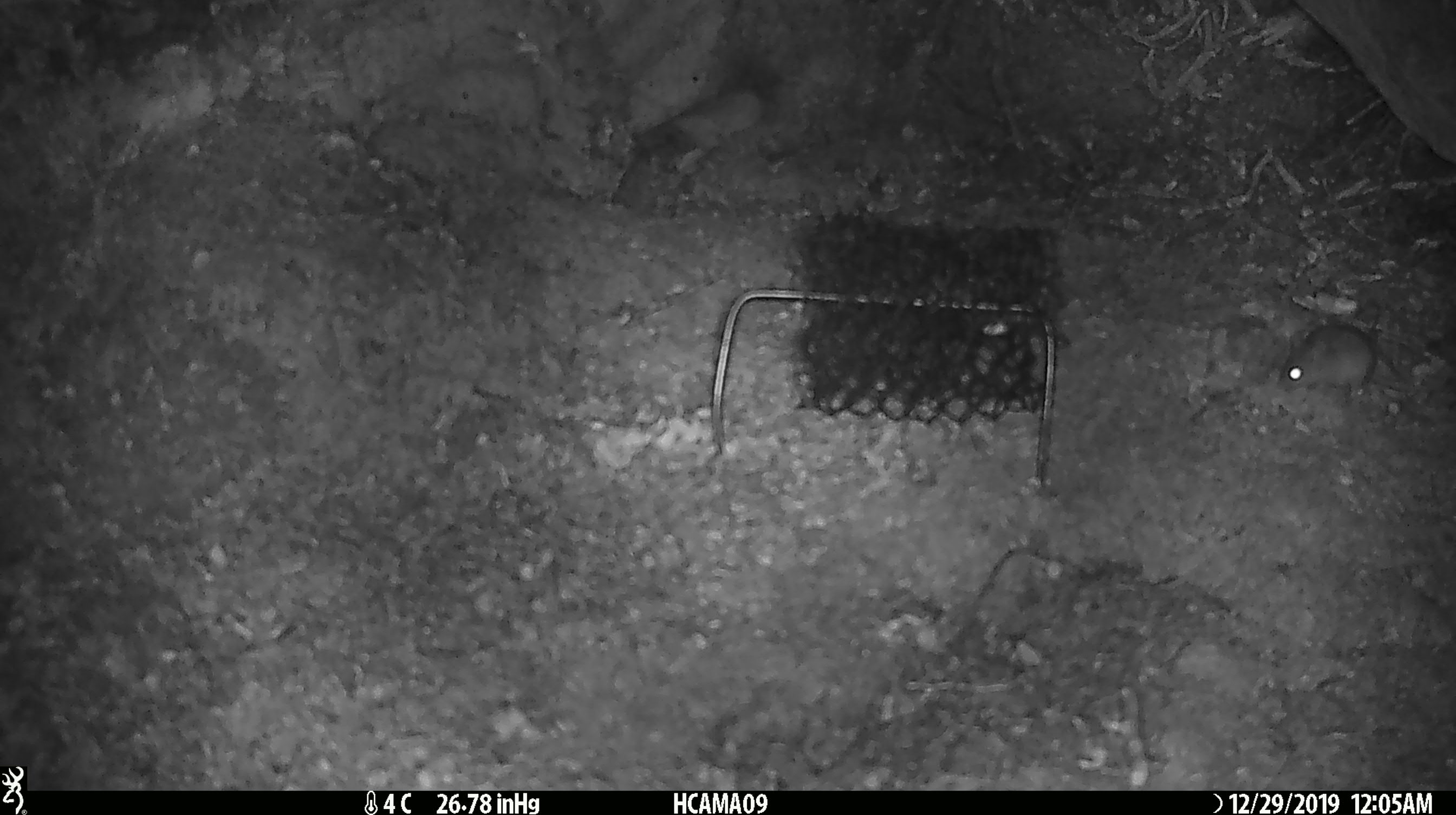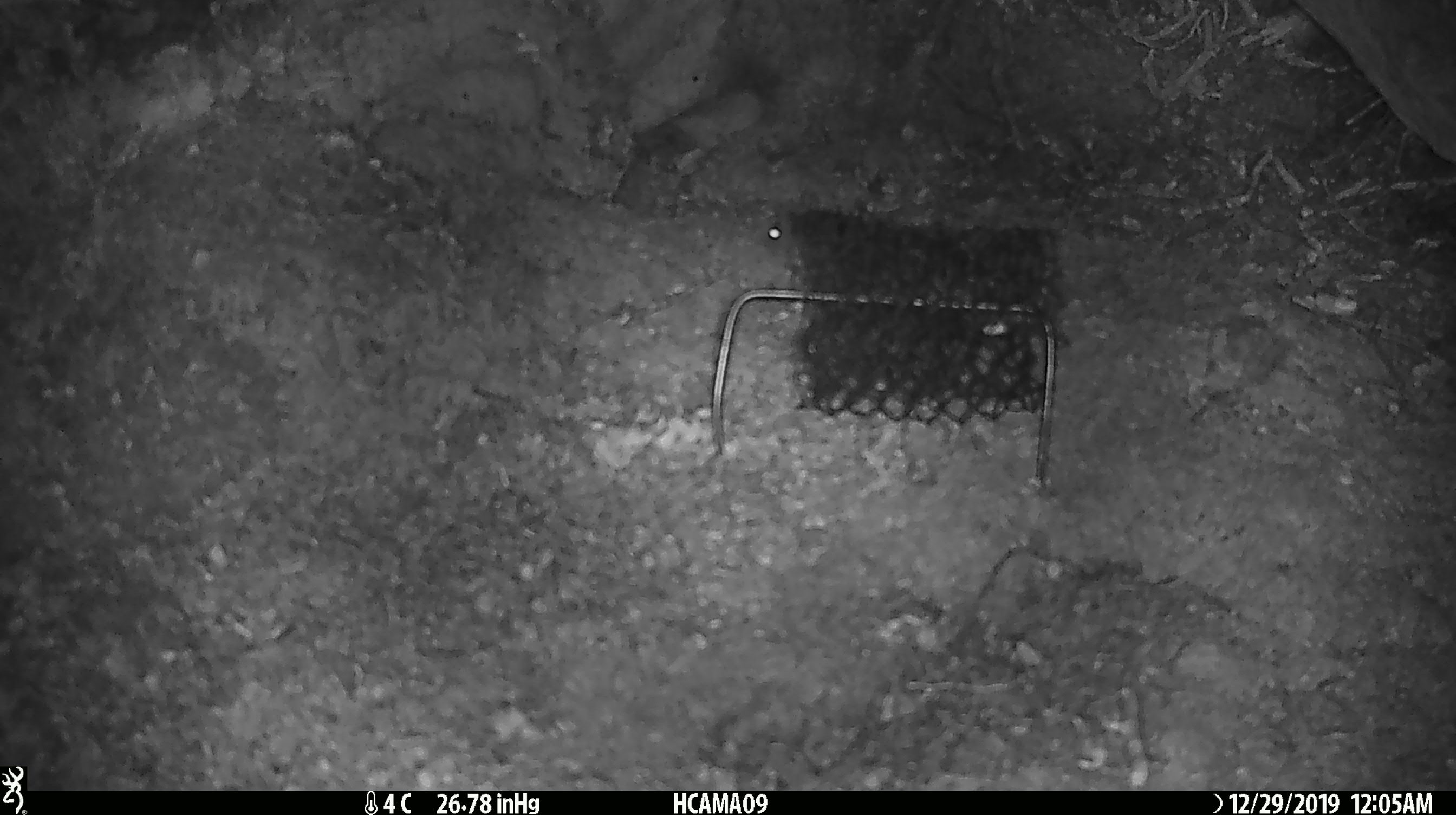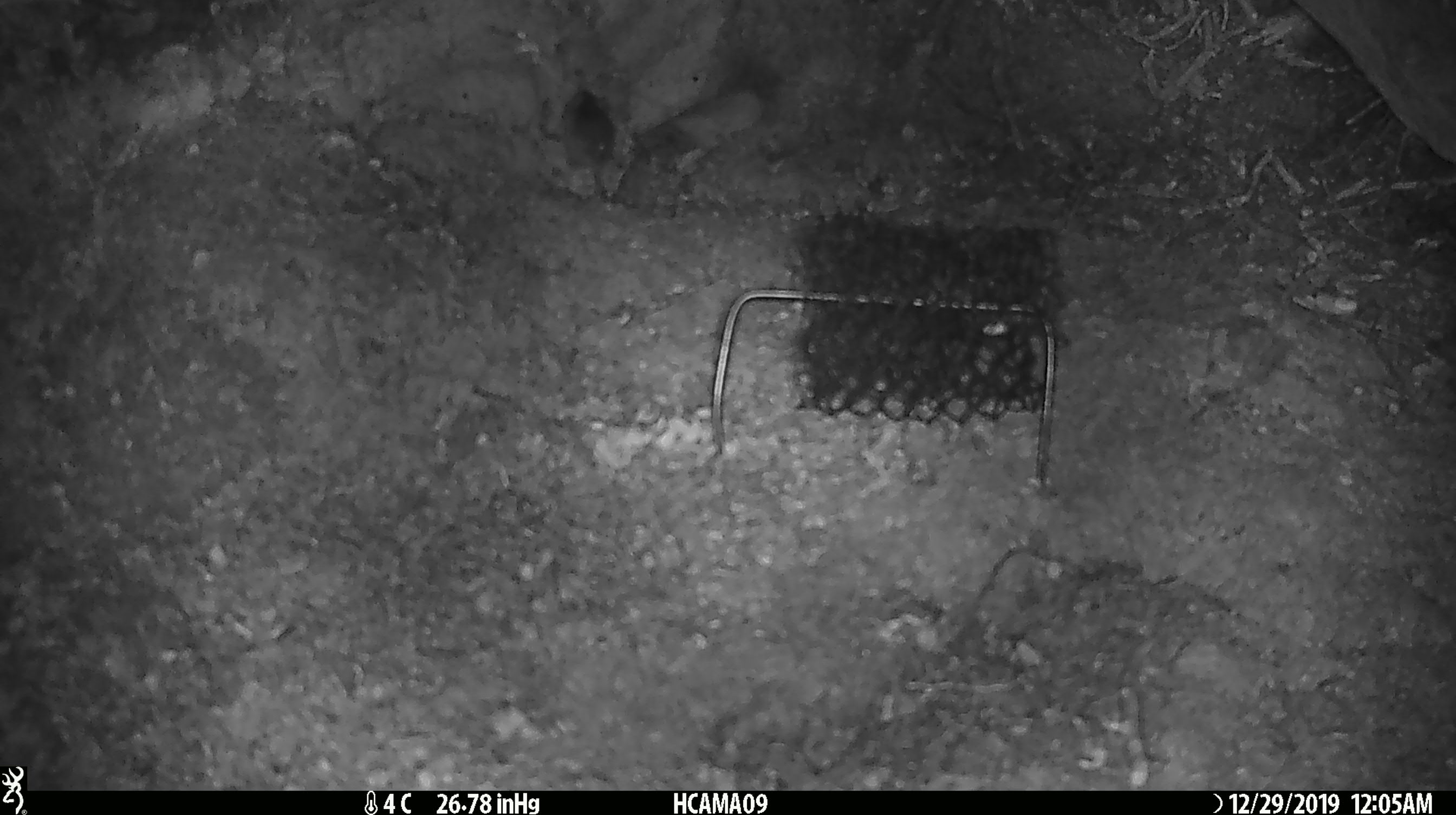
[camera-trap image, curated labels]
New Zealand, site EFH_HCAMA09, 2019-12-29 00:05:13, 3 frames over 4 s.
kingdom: Animalia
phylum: Chordata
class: Mammalia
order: Rodentia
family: Muridae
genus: Mus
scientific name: Mus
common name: mouse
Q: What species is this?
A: Mouse (Mus).